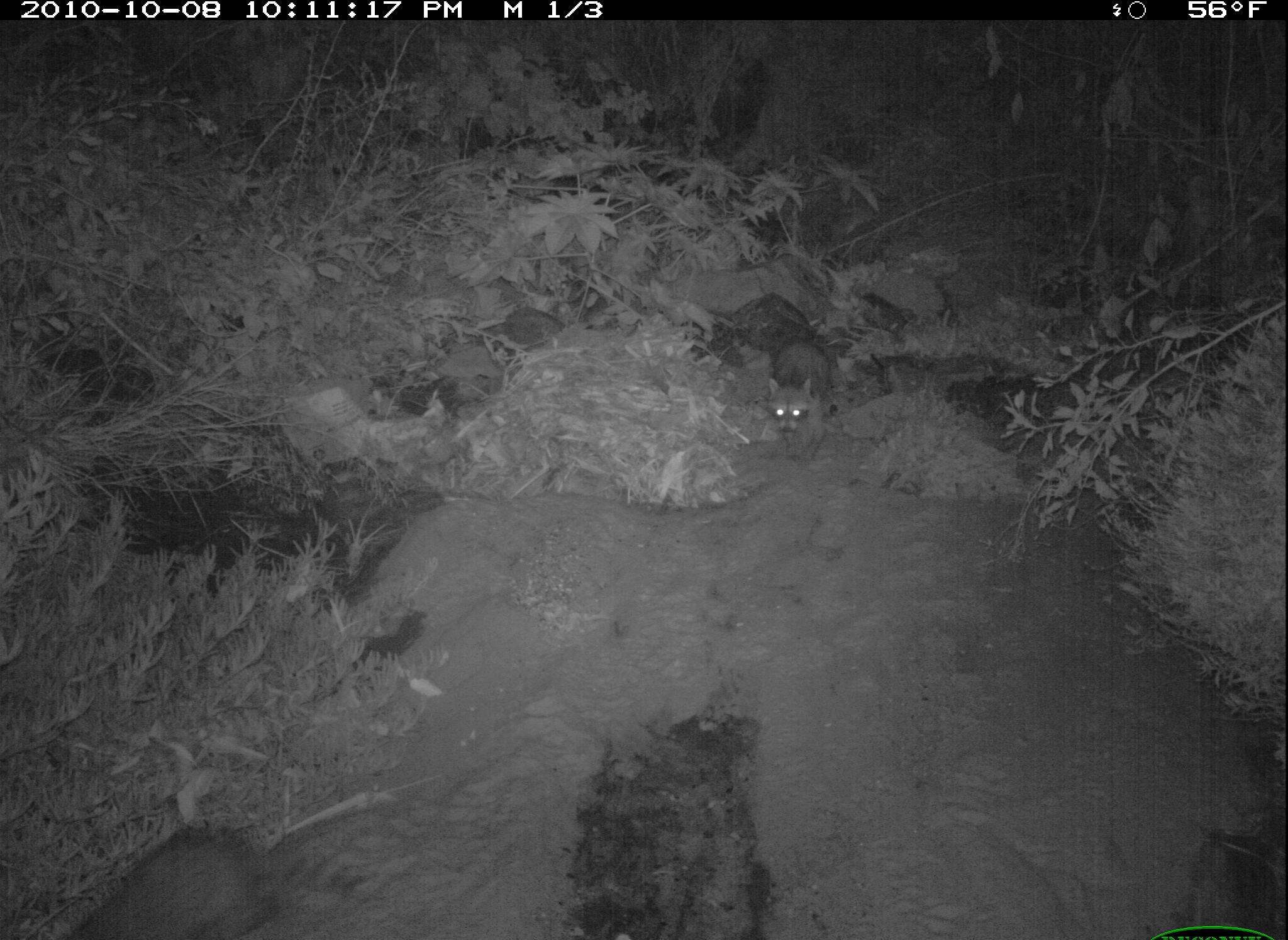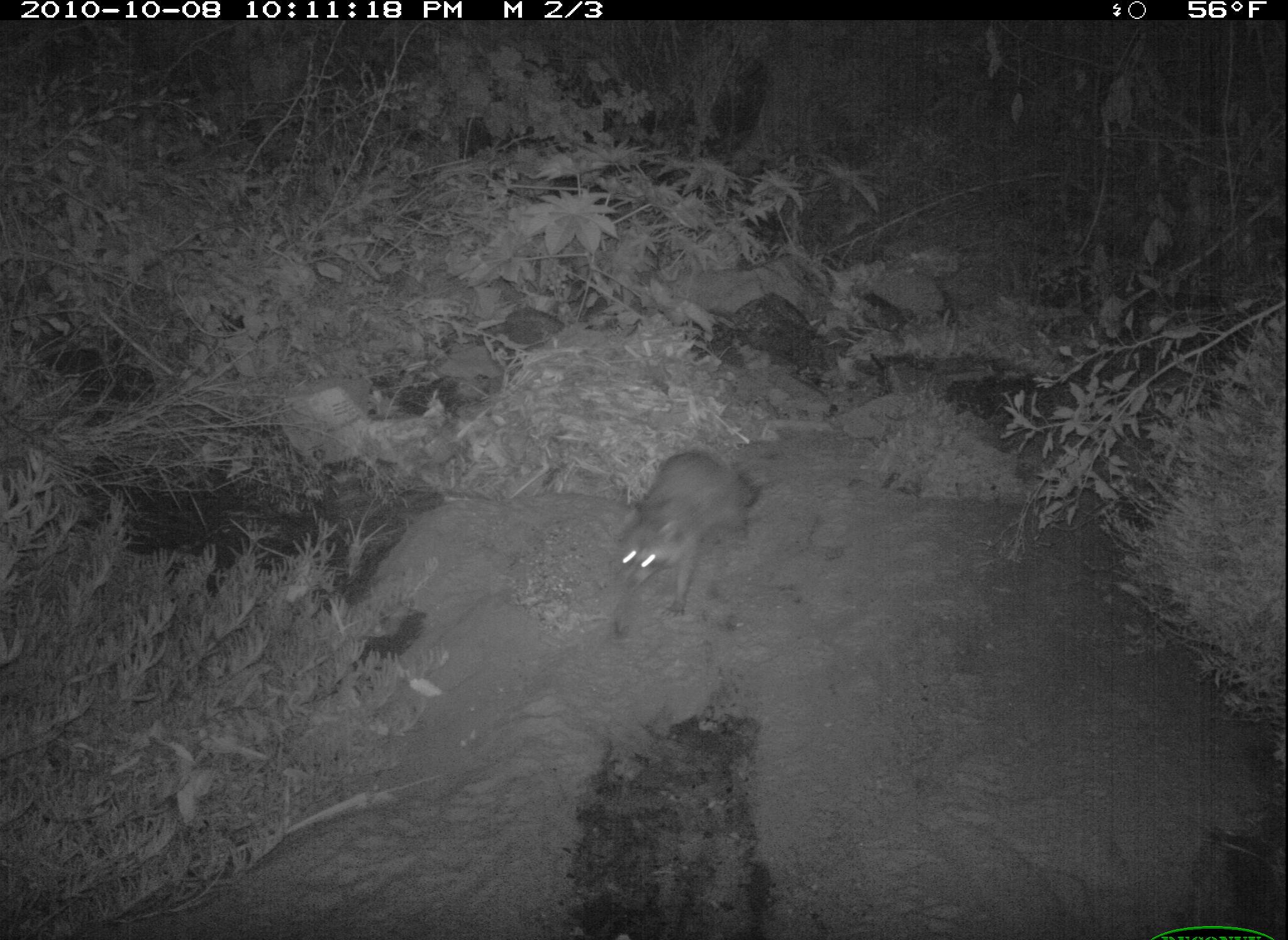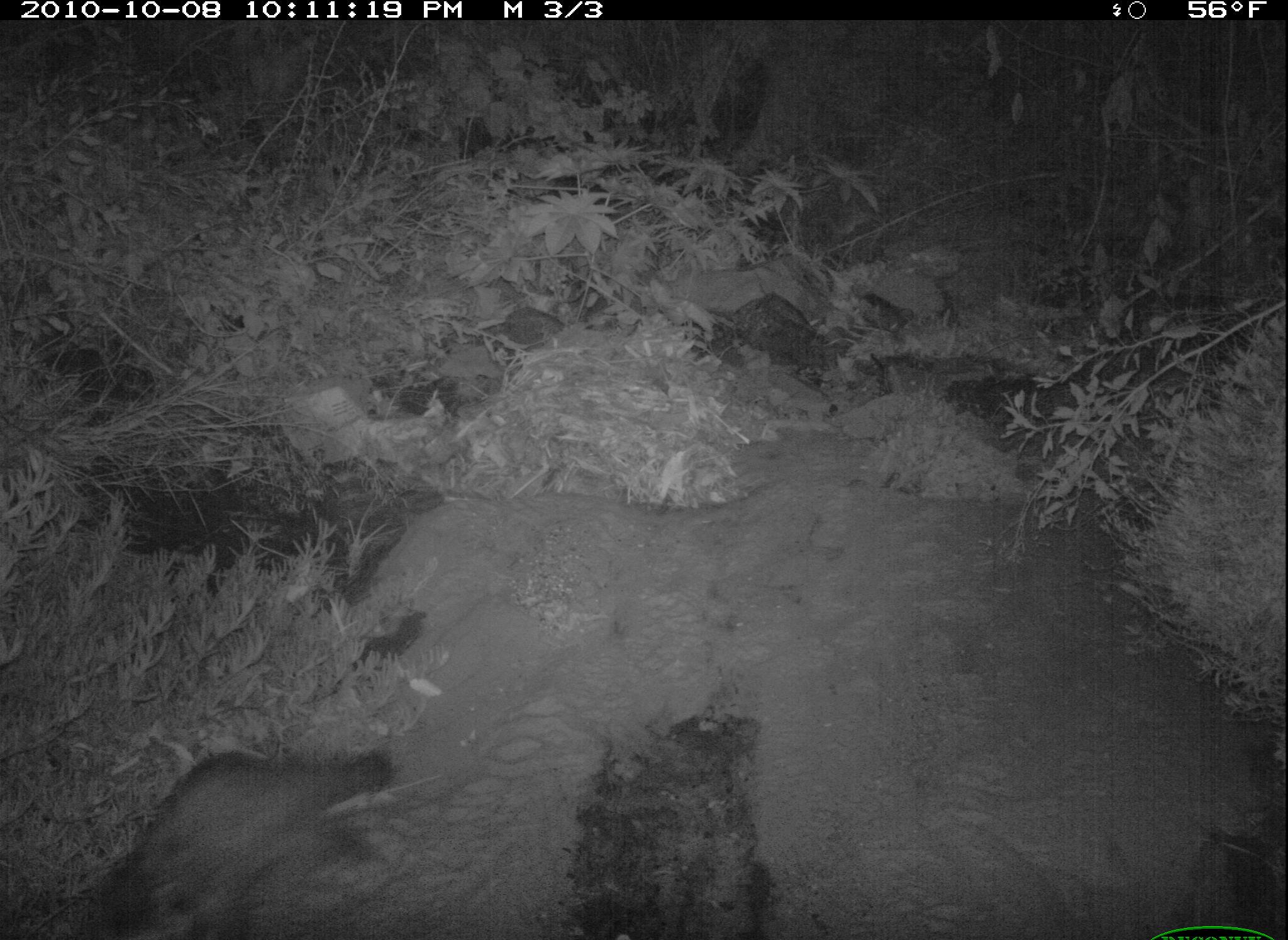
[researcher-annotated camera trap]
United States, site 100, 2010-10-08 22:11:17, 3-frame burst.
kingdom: Animalia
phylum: Chordata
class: Mammalia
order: Carnivora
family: Procyonidae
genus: Procyon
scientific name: Procyon lotor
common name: raccoon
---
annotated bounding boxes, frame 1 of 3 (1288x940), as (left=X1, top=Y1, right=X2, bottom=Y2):
raccoon: (left=61, top=813, right=345, bottom=940); (left=758, top=330, right=852, bottom=478)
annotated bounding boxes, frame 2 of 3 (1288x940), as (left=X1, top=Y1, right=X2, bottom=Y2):
raccoon: (left=596, top=443, right=770, bottom=649)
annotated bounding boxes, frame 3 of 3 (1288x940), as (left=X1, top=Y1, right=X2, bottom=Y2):
raccoon: (left=76, top=734, right=412, bottom=940)